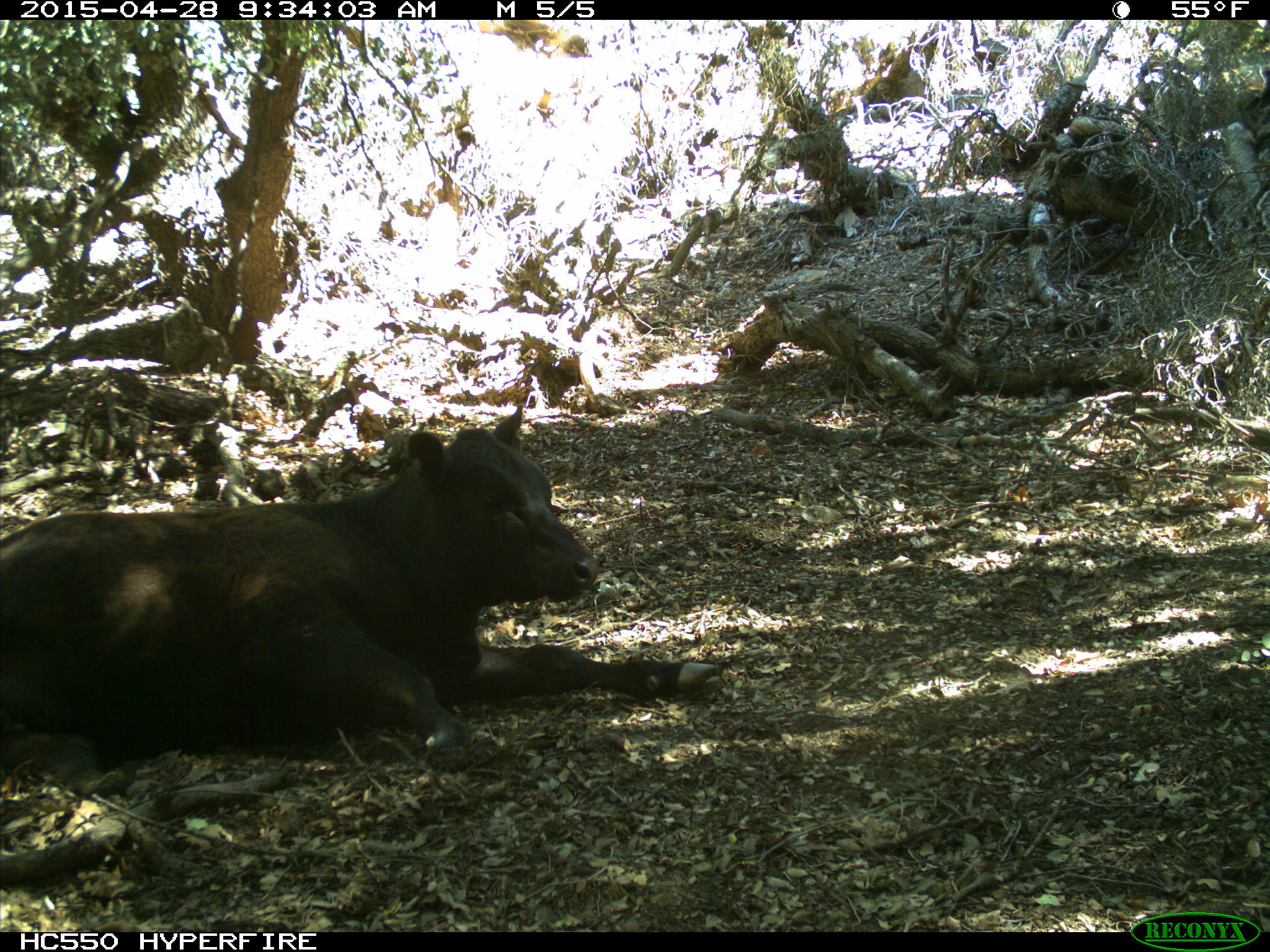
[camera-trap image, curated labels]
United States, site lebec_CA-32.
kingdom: Animalia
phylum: Chordata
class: Mammalia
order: Artiodactyla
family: Bovidae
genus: Bos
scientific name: Bos taurus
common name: domestic cow